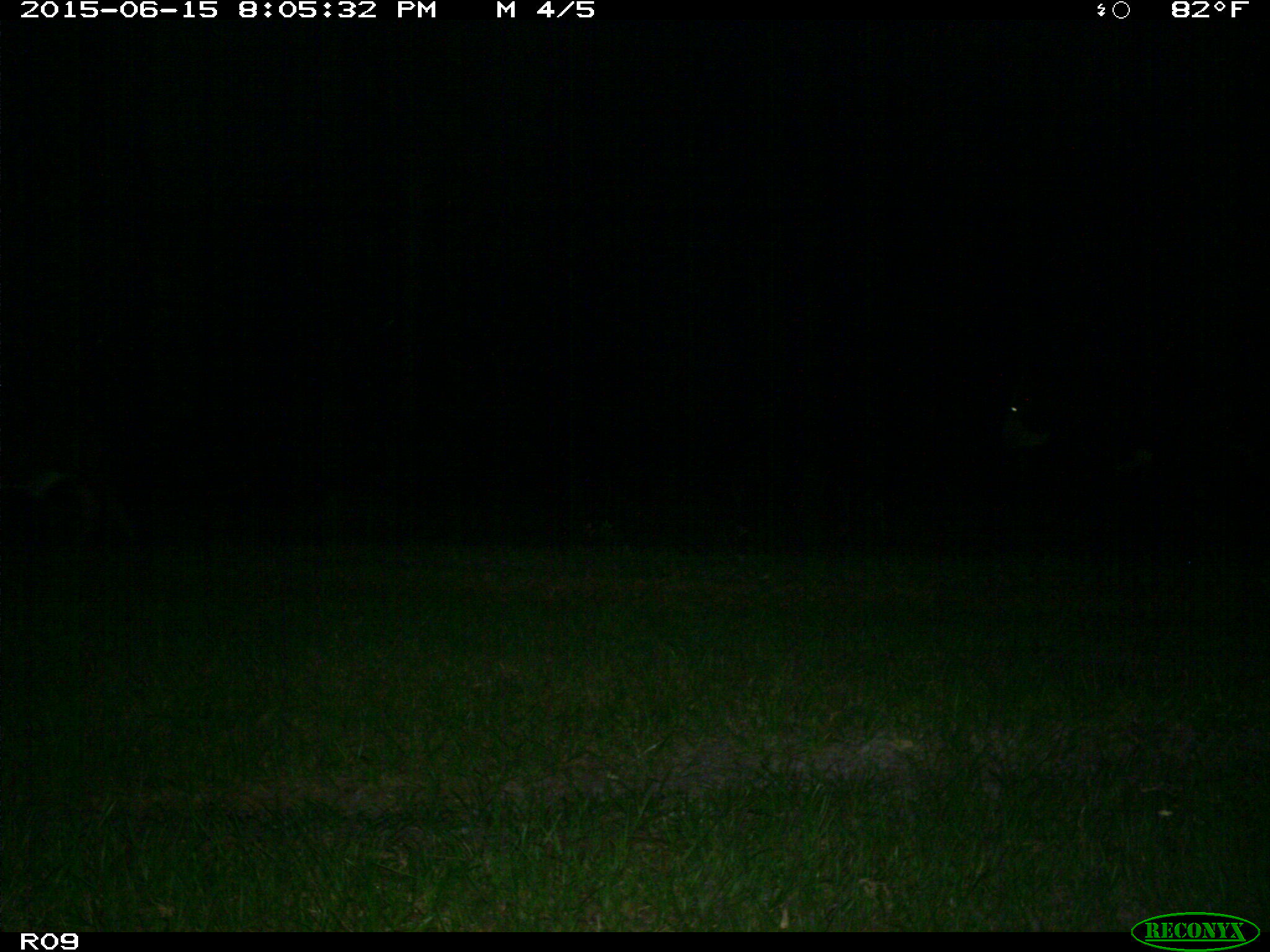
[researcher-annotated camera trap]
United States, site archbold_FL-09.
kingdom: Animalia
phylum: Chordata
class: Mammalia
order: Artiodactyla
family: Bovidae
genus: Bos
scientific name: Bos taurus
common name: domestic cow